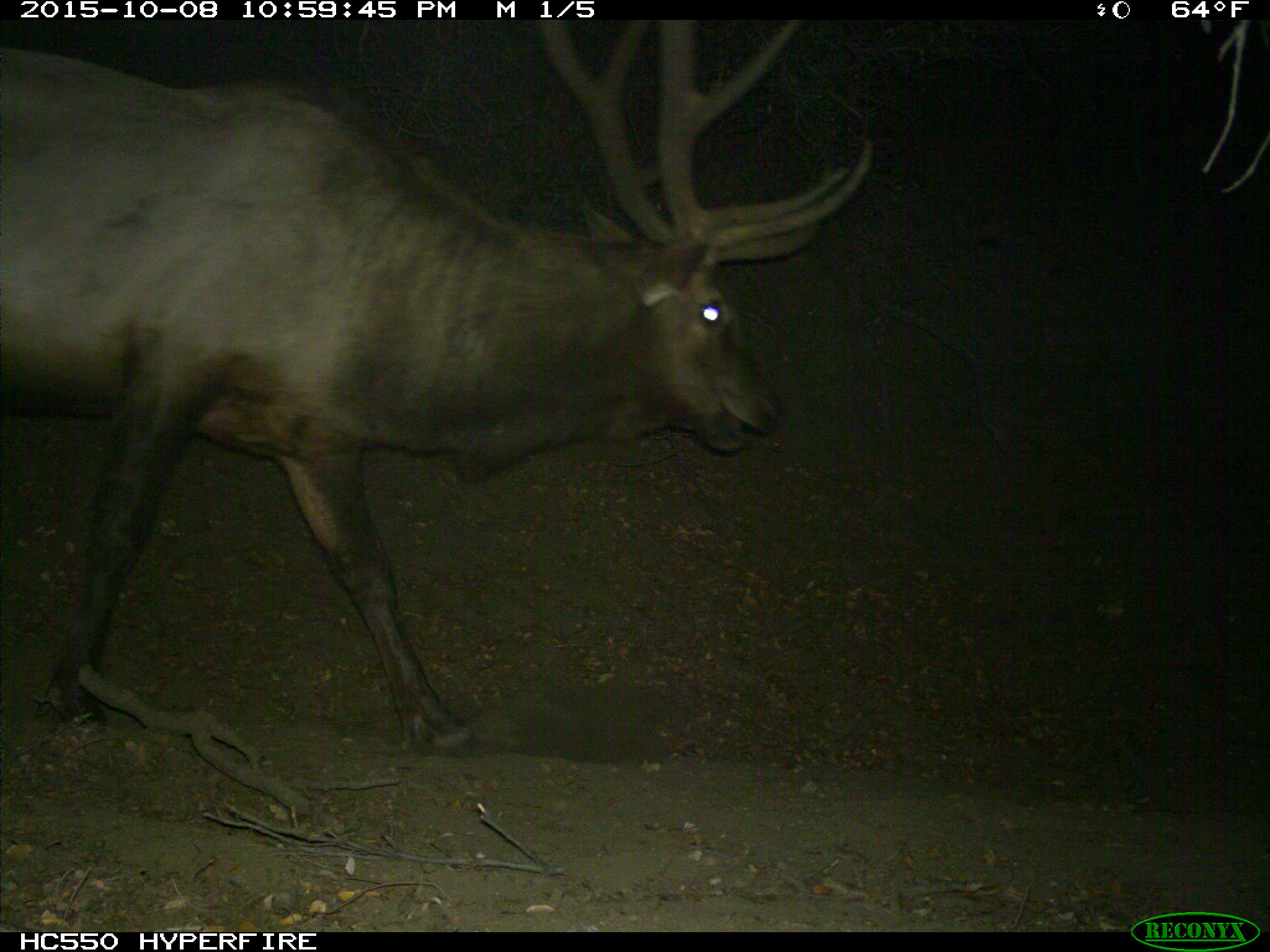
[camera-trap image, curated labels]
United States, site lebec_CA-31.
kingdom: Animalia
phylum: Chordata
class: Mammalia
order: Artiodactyla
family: Cervidae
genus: Cervus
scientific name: Cervus canadensis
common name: elk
Cervus canadensis (elk).